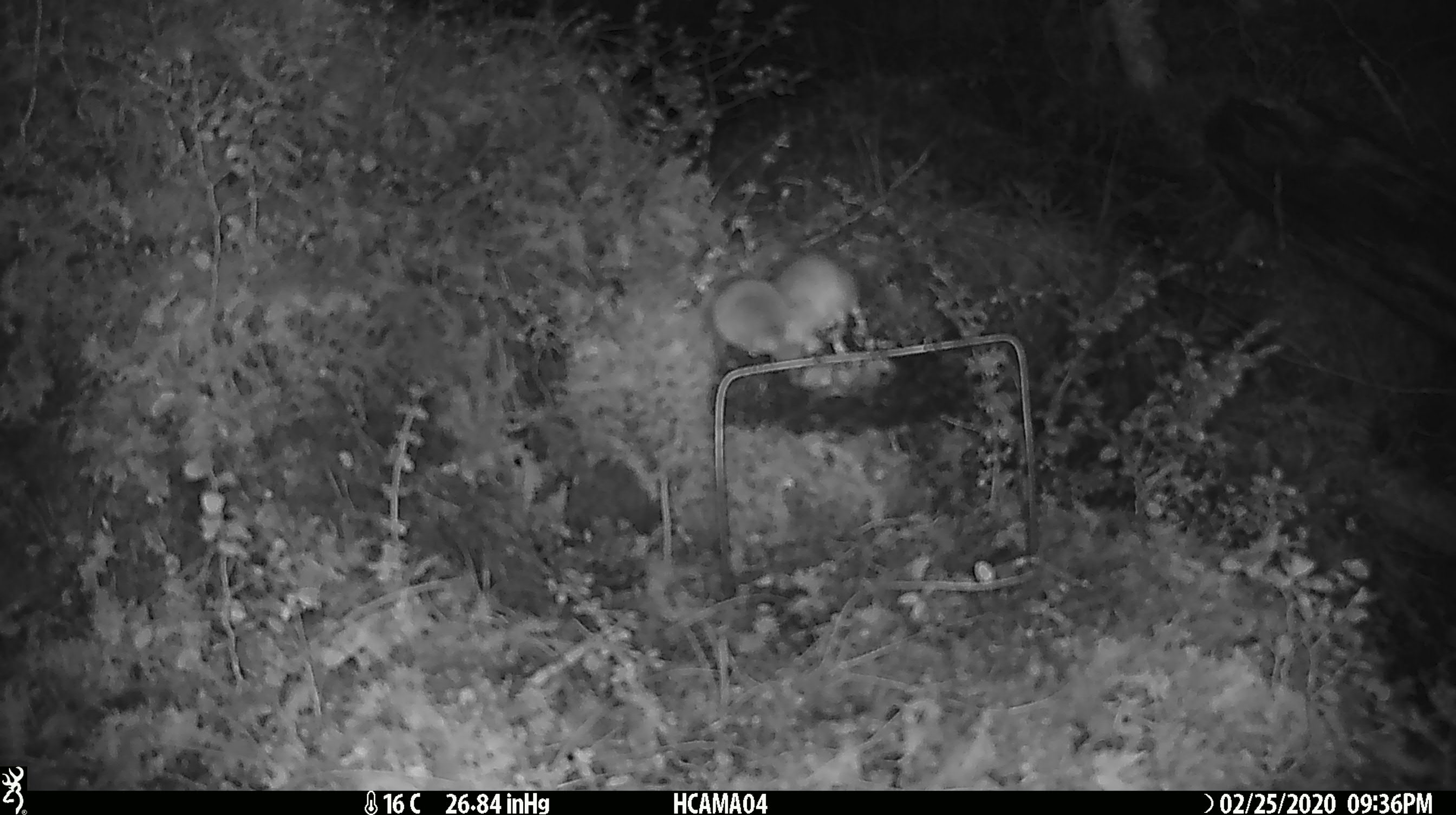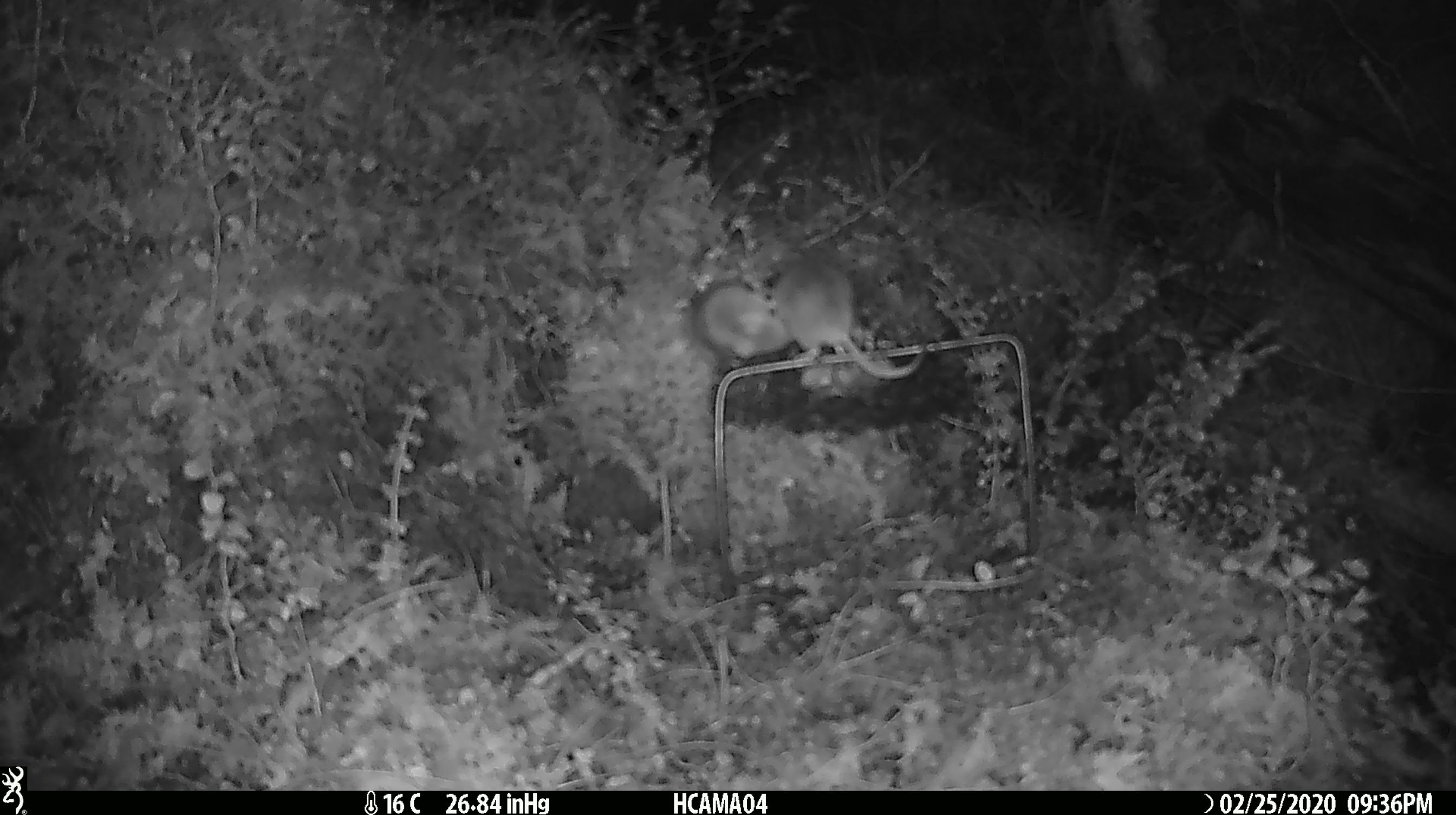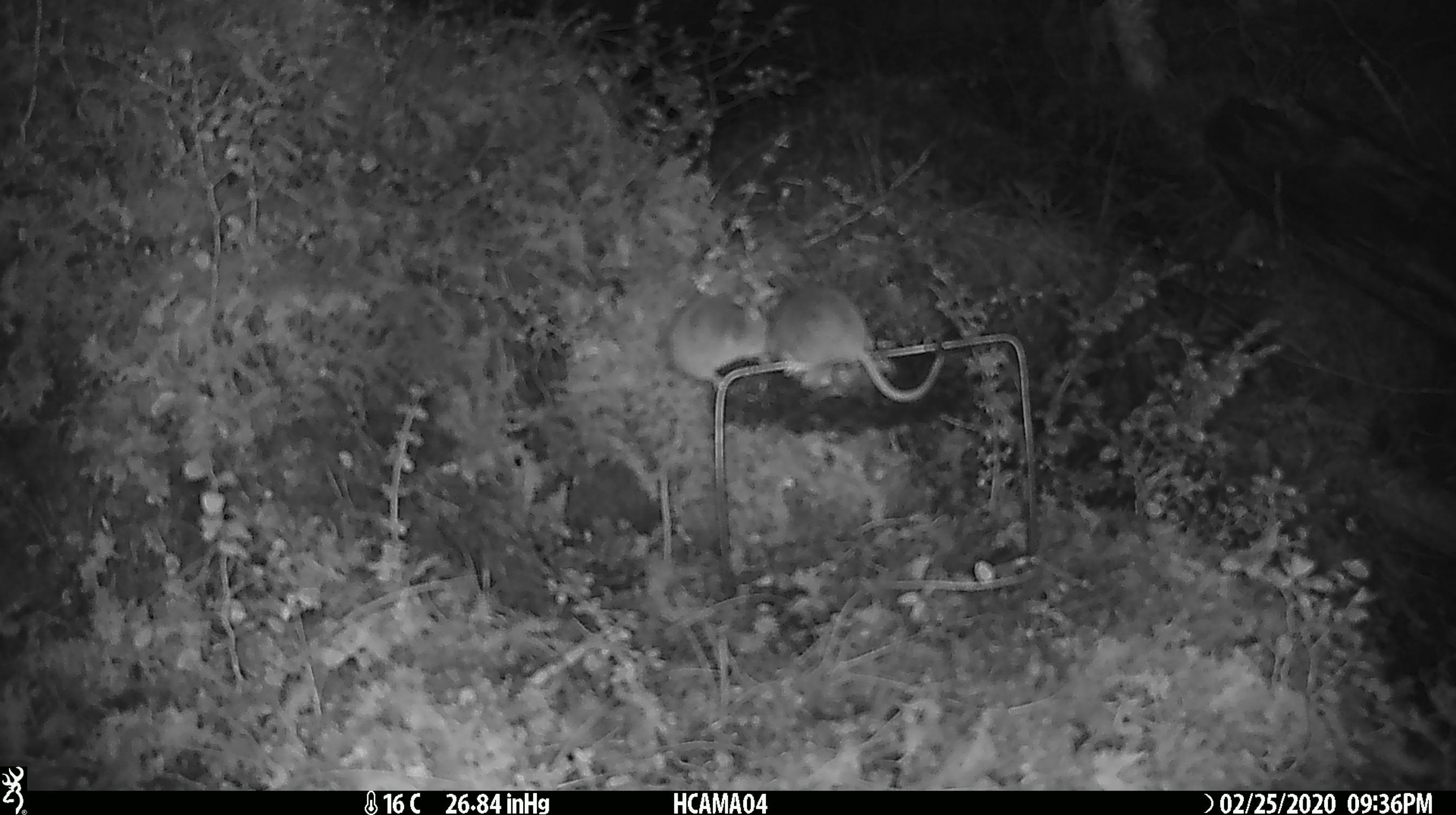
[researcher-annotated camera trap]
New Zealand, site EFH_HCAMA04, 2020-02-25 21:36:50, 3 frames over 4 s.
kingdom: Animalia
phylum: Chordata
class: Mammalia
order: Rodentia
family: Muridae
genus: Mus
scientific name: Mus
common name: mouse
Mouse (Mus).